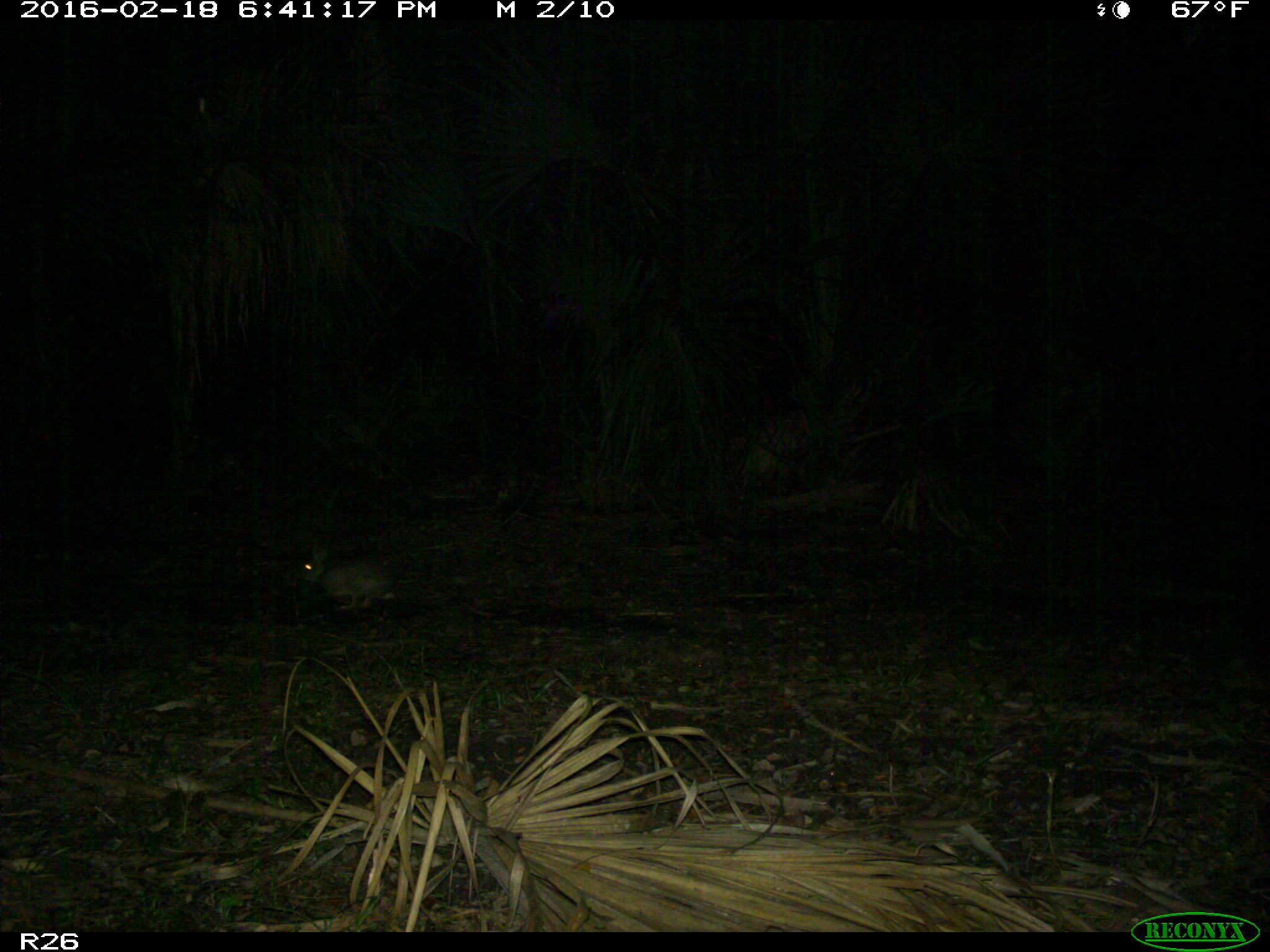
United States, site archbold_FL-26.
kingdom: Animalia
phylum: Chordata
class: Mammalia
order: Lagomorpha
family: Leporidae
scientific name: Leporidae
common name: rabbits and hares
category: unidentified rabbit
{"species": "unidentified rabbit (rabbits and hares) (Leporidae)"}